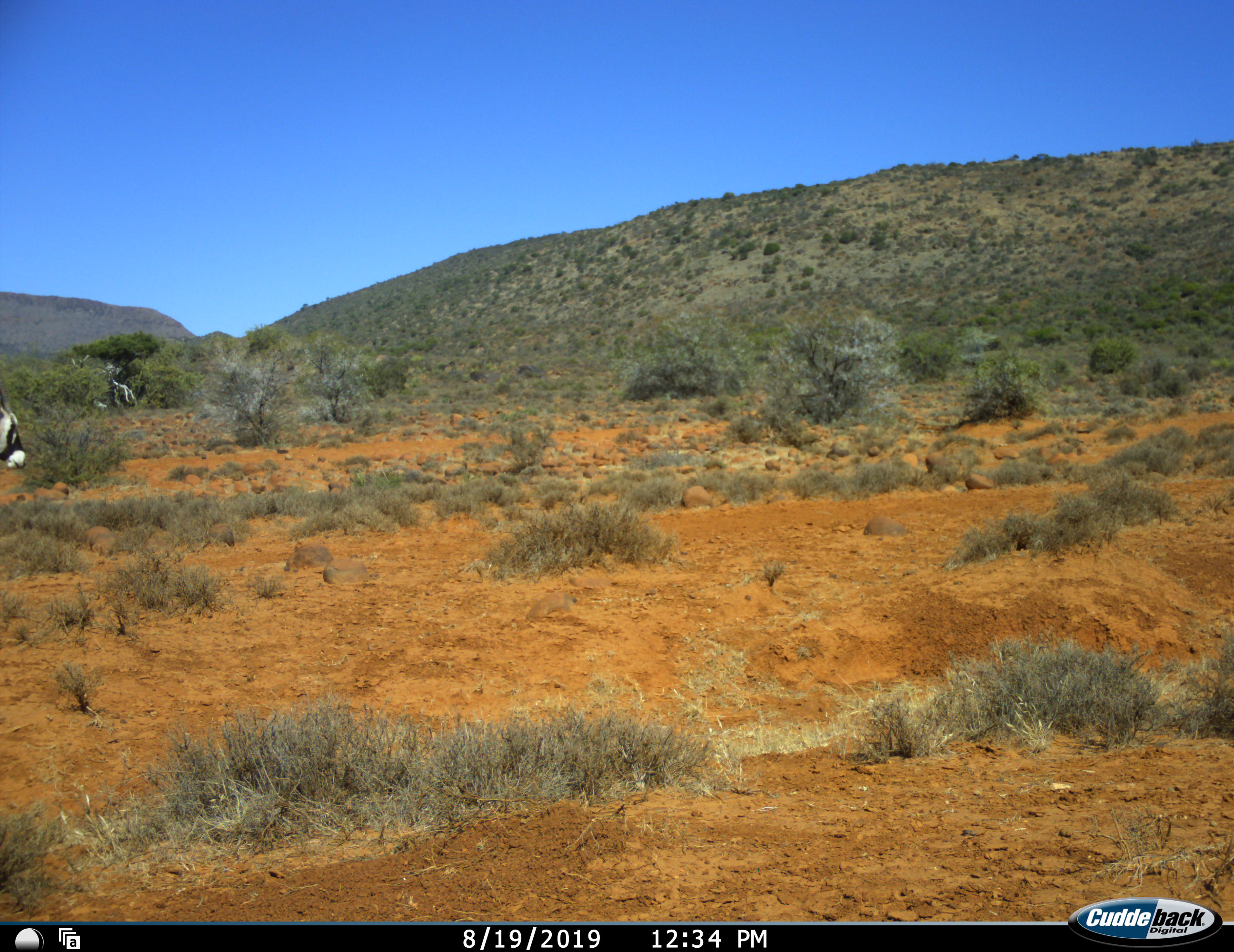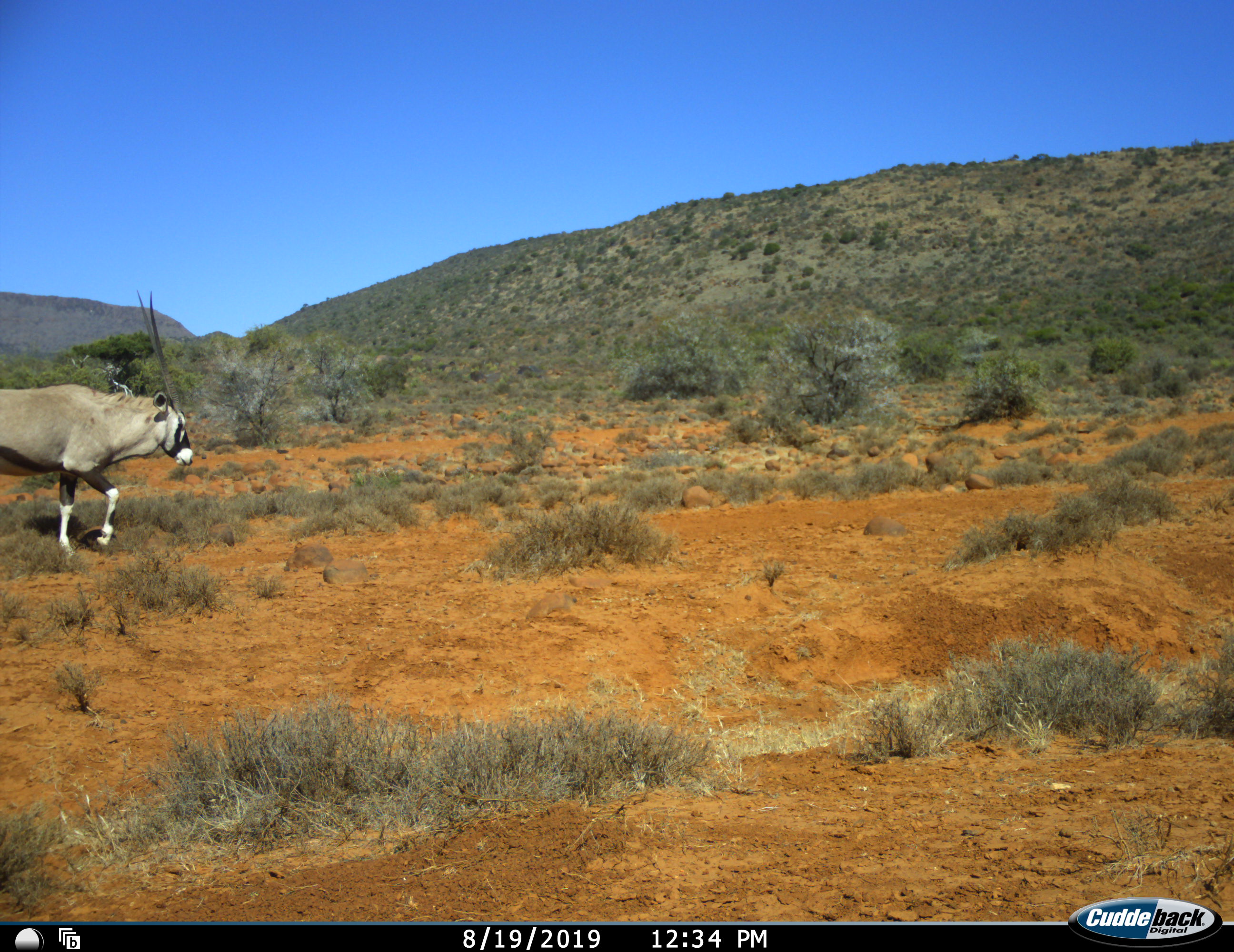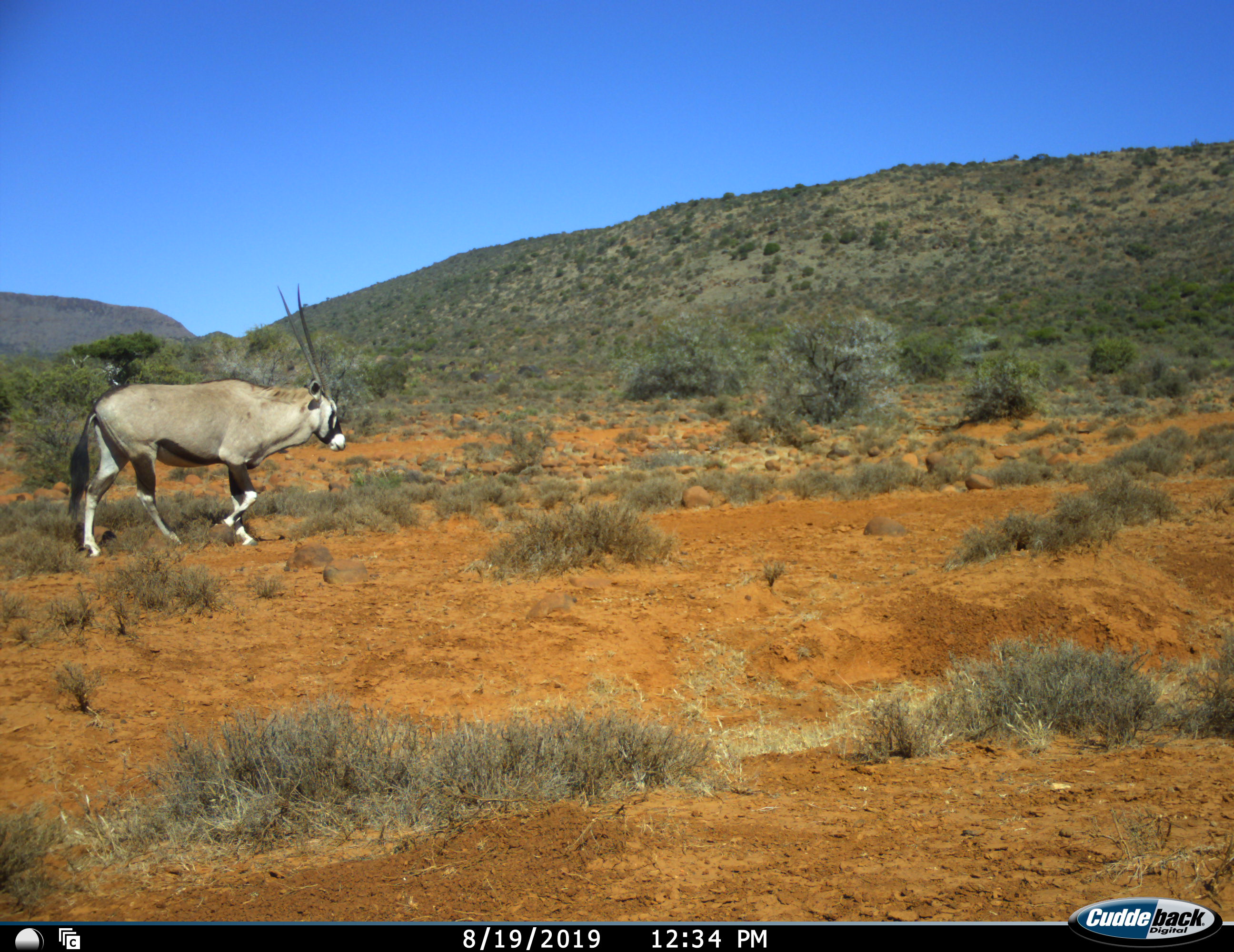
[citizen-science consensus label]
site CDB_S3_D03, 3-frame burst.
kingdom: Animalia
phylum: Chordata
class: Mammalia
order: Artiodactyla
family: Bovidae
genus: Oryx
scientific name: Oryx gazella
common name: gemsbok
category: oryx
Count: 1.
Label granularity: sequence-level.